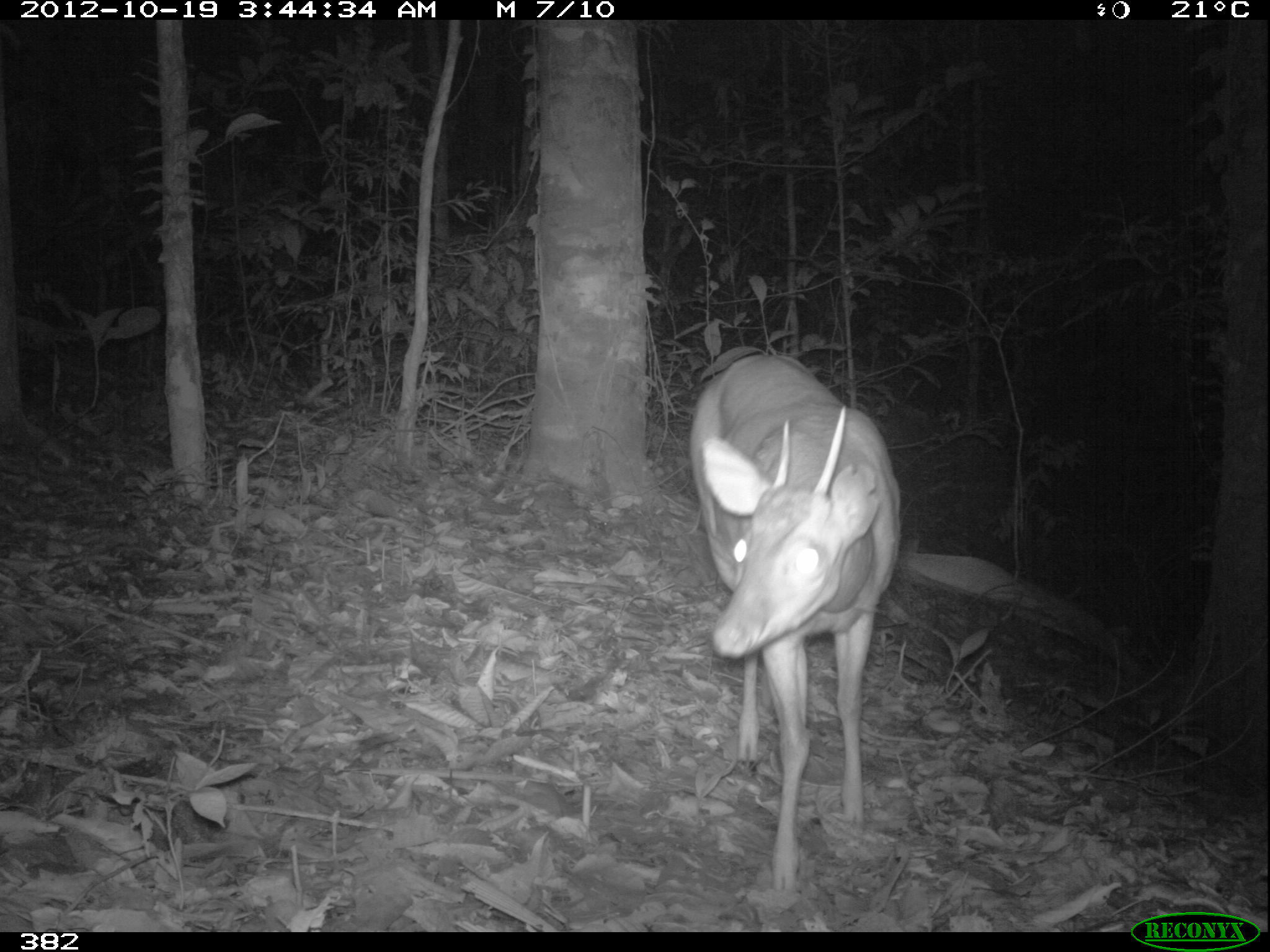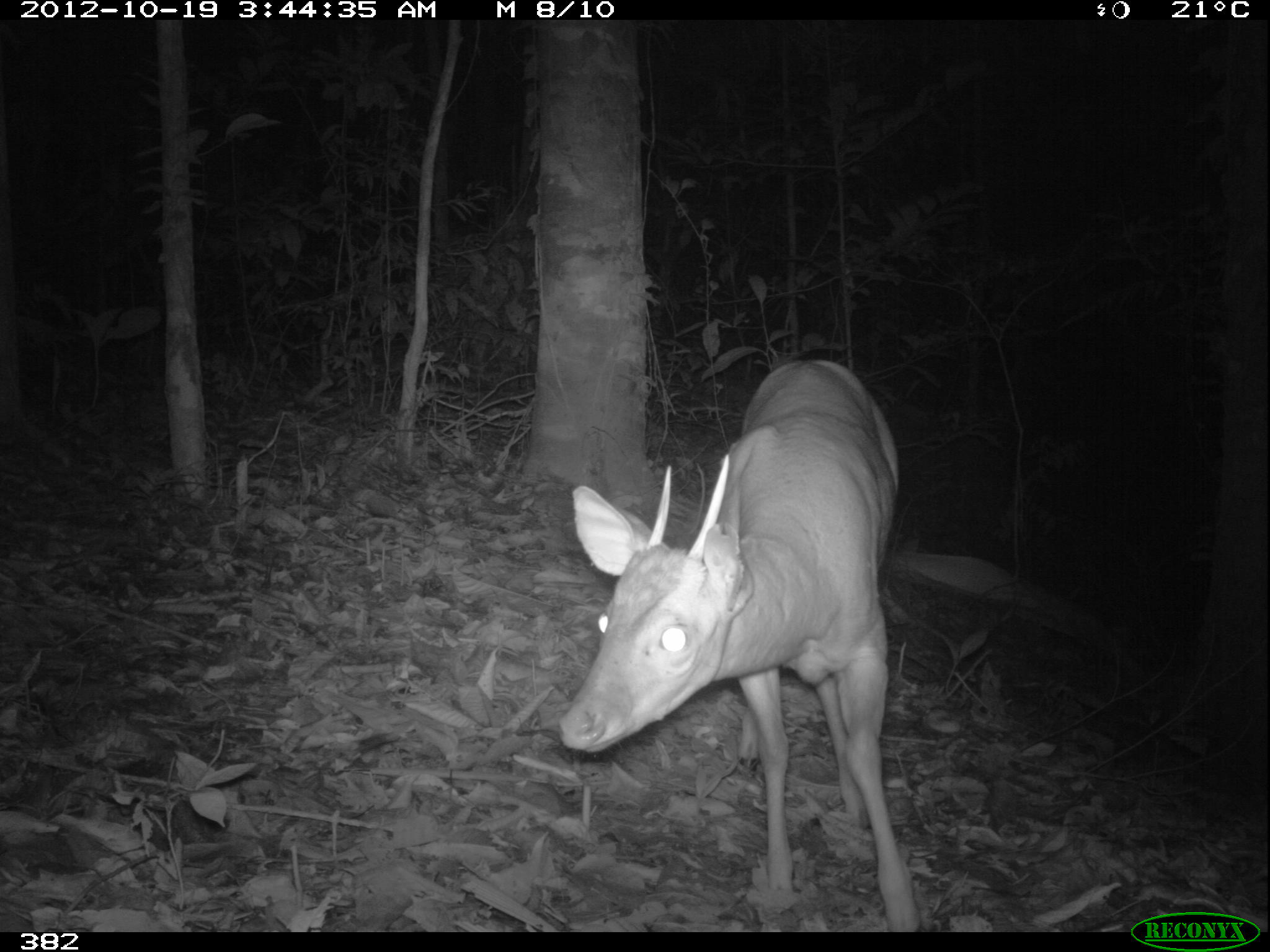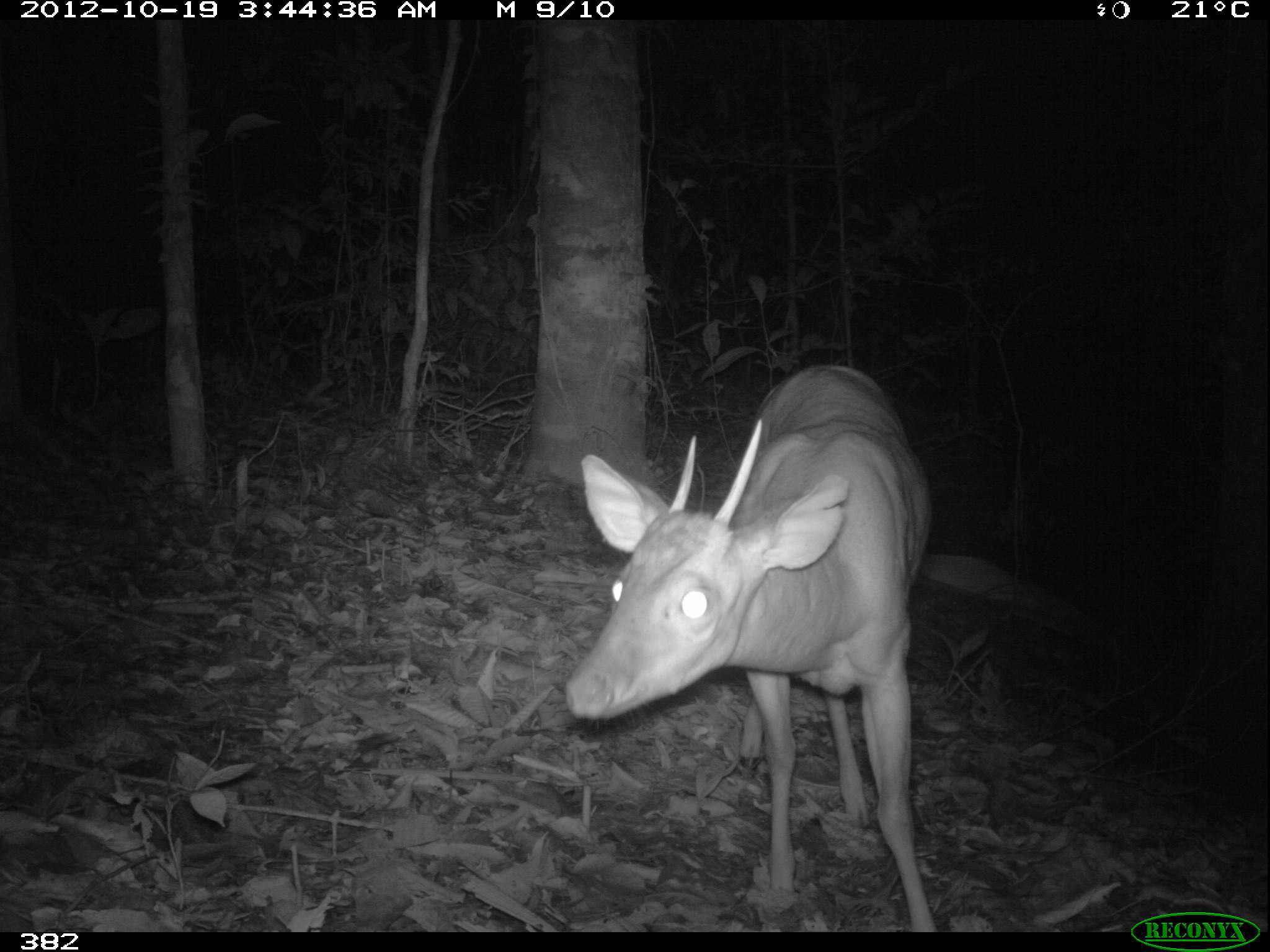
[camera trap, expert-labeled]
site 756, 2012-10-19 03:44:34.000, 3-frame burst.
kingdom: Animalia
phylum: Chordata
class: Mammalia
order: Artiodactyla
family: Cervidae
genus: Mazama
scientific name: Mazama americana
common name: red brocket